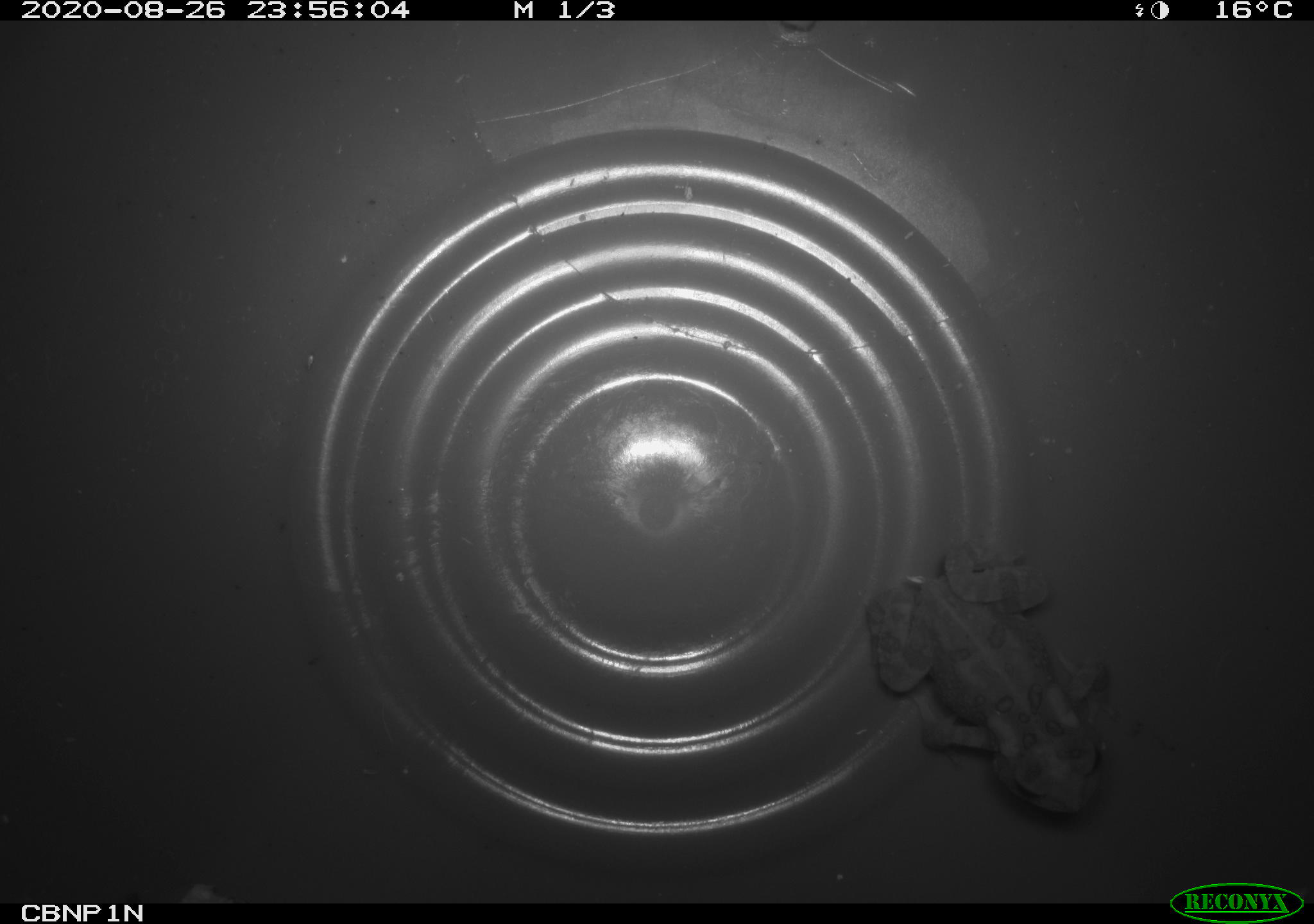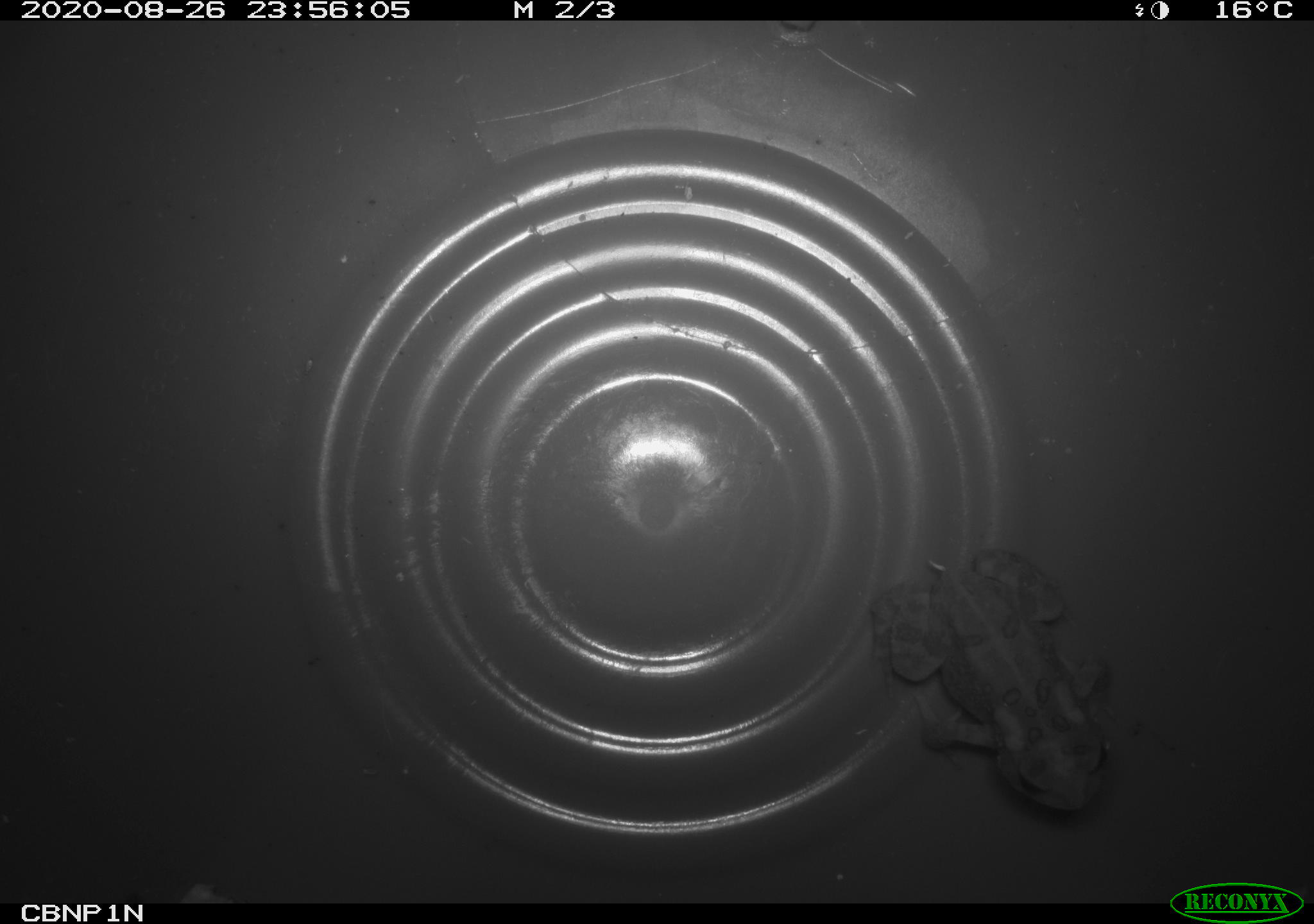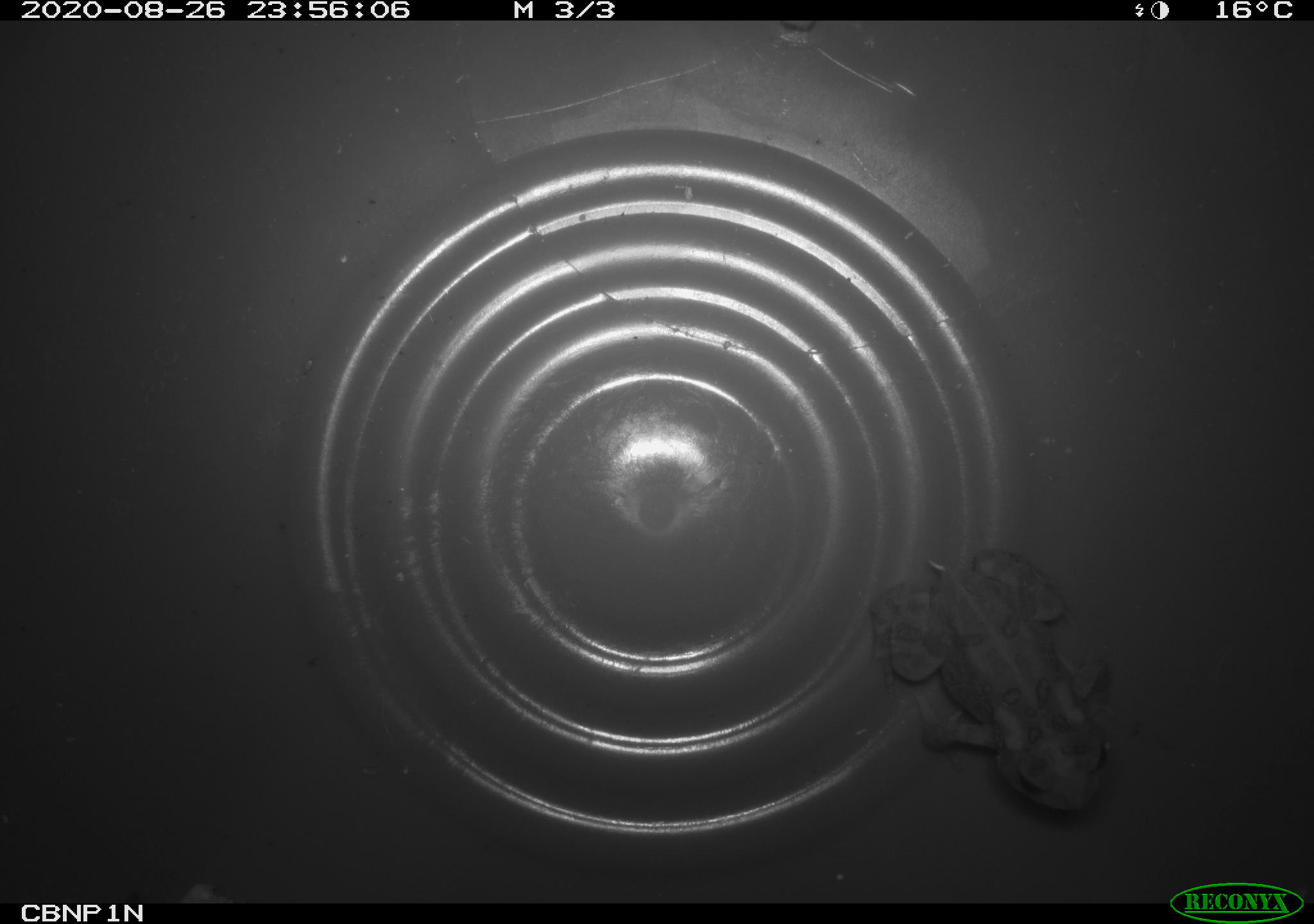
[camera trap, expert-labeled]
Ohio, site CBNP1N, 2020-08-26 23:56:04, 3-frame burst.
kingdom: Animalia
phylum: Chordata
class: Amphibia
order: Anura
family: Bufonidae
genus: Anaxyrus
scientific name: Anaxyrus americanus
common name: american toad